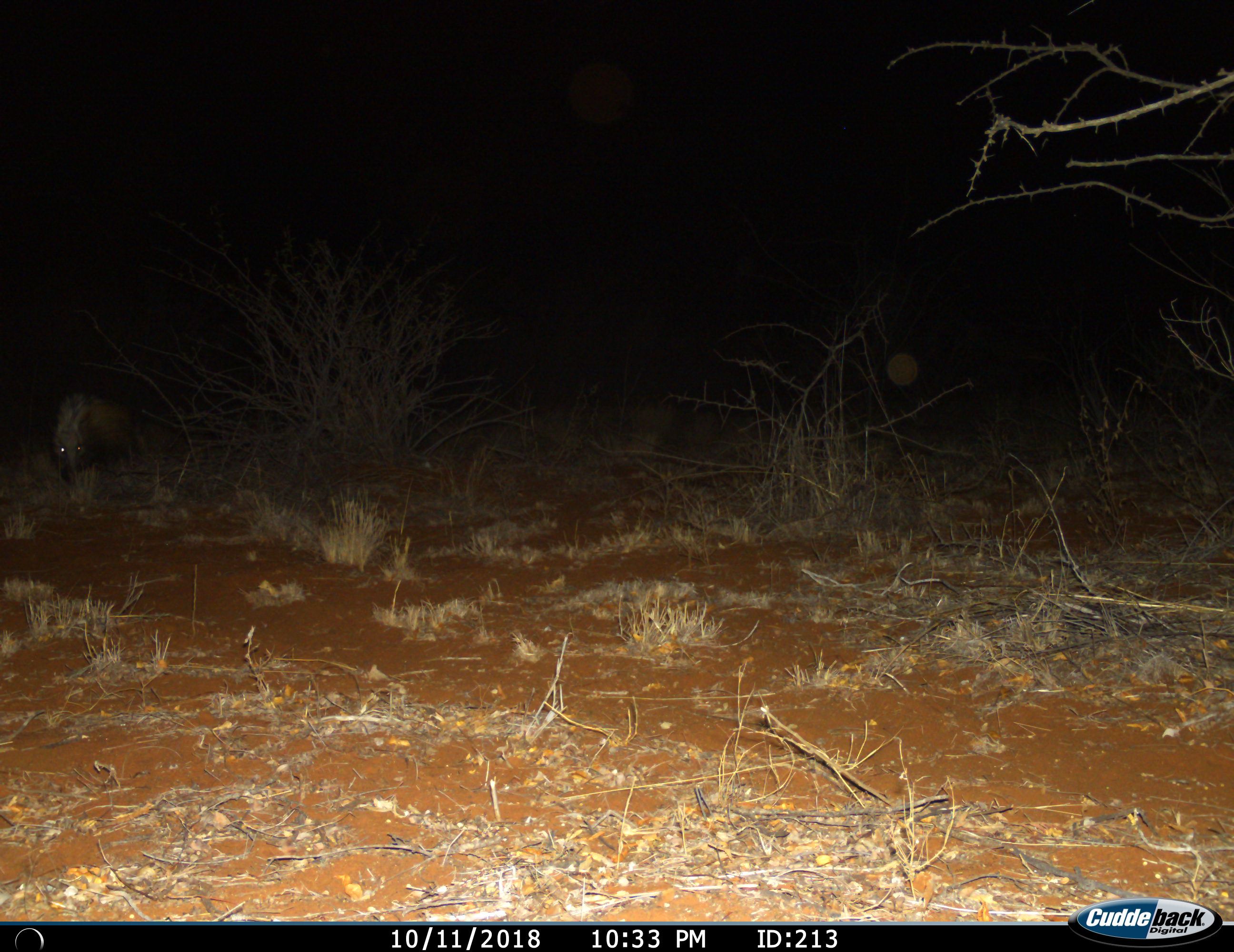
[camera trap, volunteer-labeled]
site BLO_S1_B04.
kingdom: Animalia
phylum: Chordata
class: Mammalia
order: Artiodactyla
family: Suidae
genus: Potamochoerus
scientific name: Potamochoerus larvatus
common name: bushpig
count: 1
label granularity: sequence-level